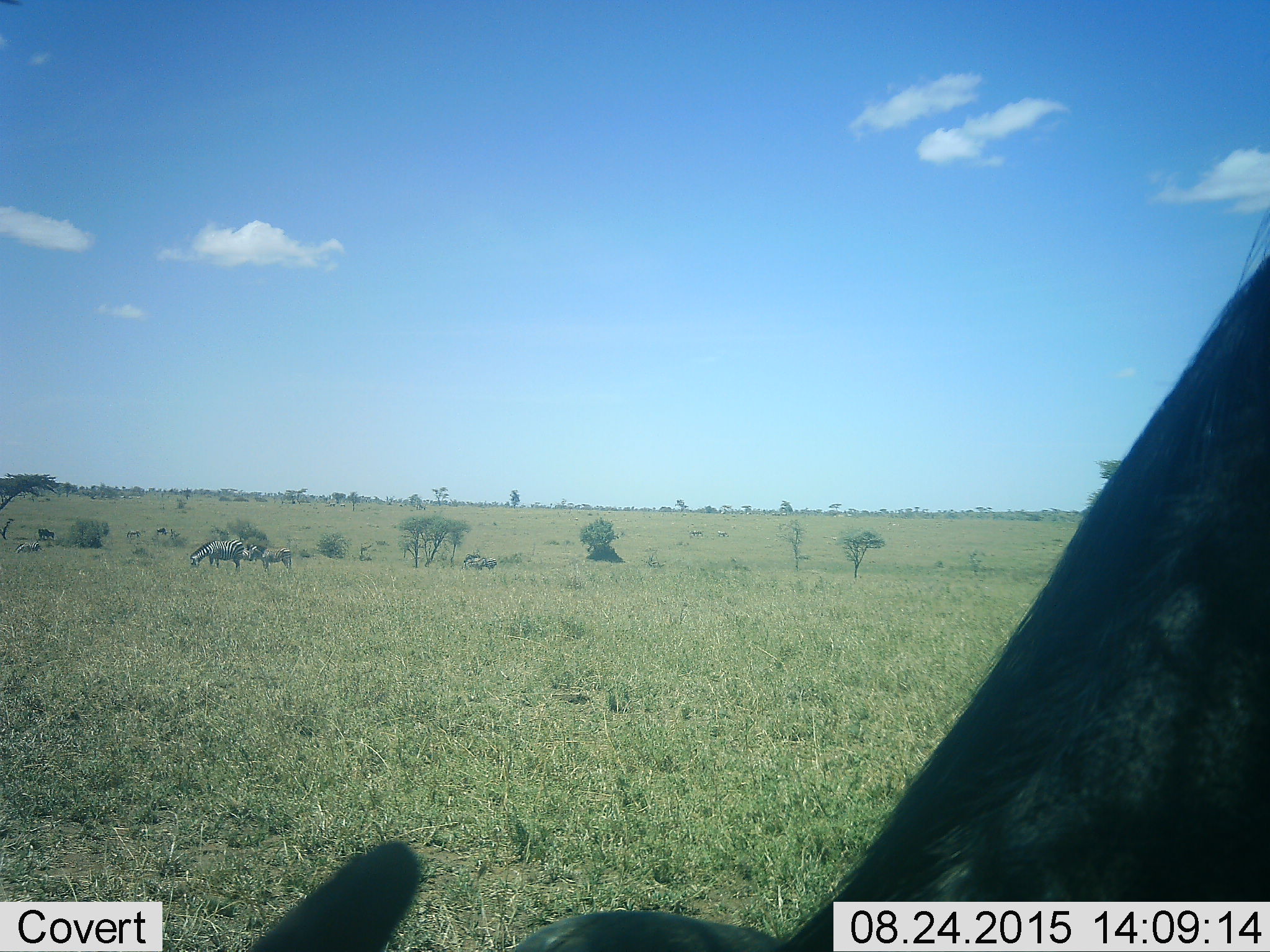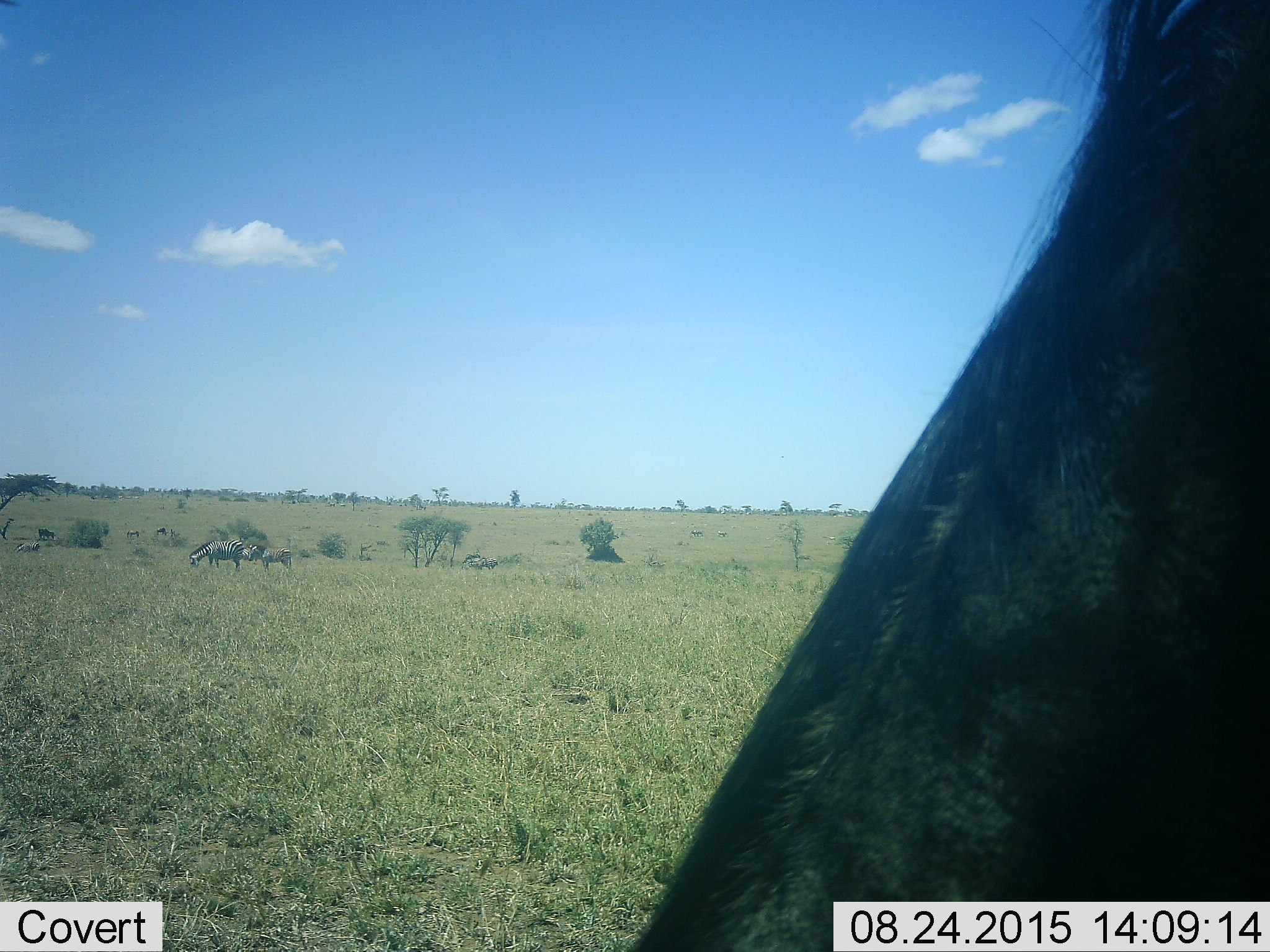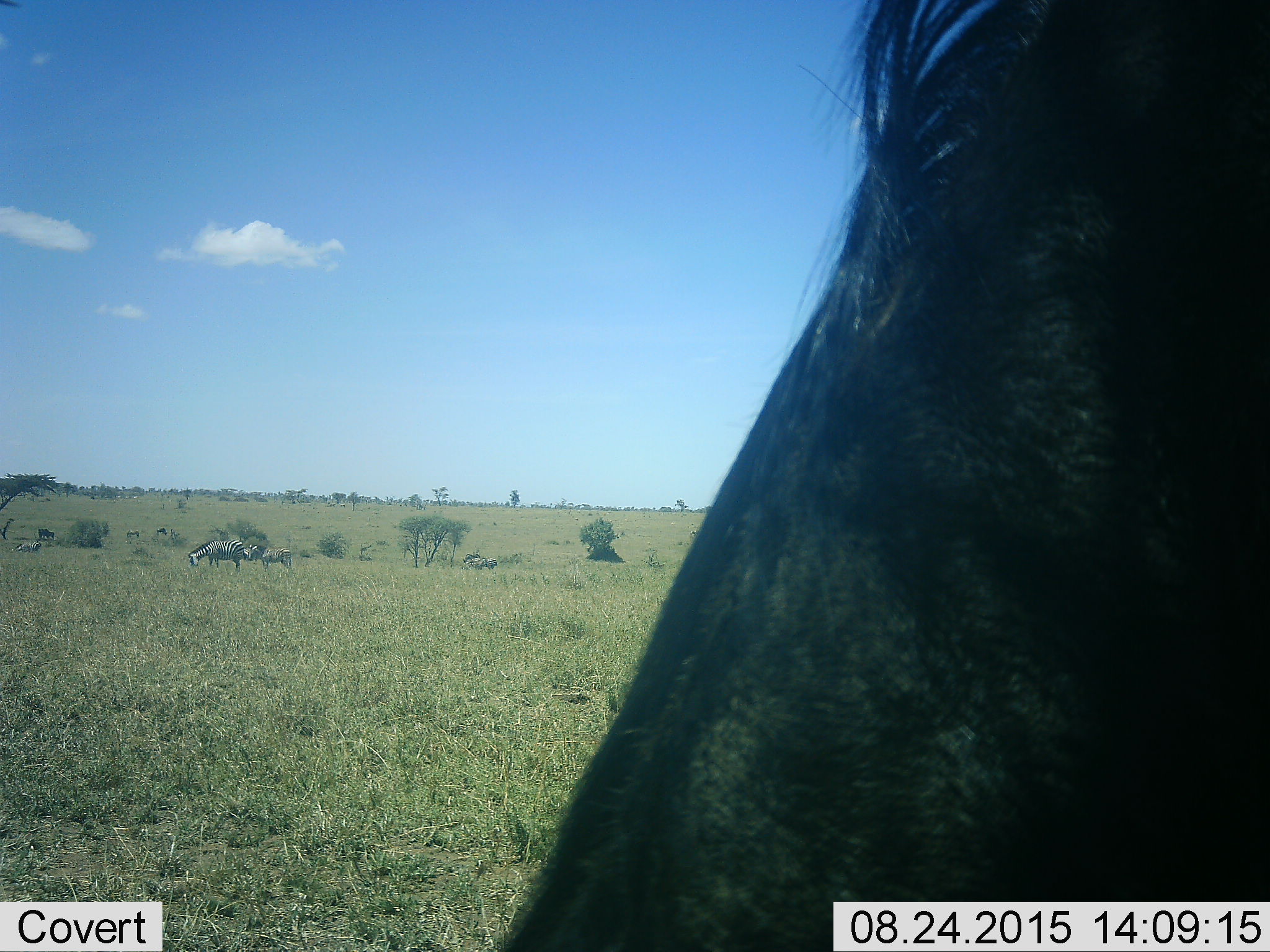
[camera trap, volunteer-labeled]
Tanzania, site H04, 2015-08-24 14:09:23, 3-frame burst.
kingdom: Animalia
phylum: Chordata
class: Mammalia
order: Artiodactyla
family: Bovidae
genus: Connochaetes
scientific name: Connochaetes taurinus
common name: blue wildebeest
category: wildebeest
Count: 1.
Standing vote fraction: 29%.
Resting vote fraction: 0%.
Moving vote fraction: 14%.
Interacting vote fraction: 0%.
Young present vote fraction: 0%.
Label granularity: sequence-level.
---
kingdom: Animalia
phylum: Chordata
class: Mammalia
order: Perissodactyla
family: Equidae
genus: Equus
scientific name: Equus quagga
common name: plains zebra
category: zebra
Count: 10.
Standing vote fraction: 60%.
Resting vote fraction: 10%.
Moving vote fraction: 20%.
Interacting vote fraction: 10%.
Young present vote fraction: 10%.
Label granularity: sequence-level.